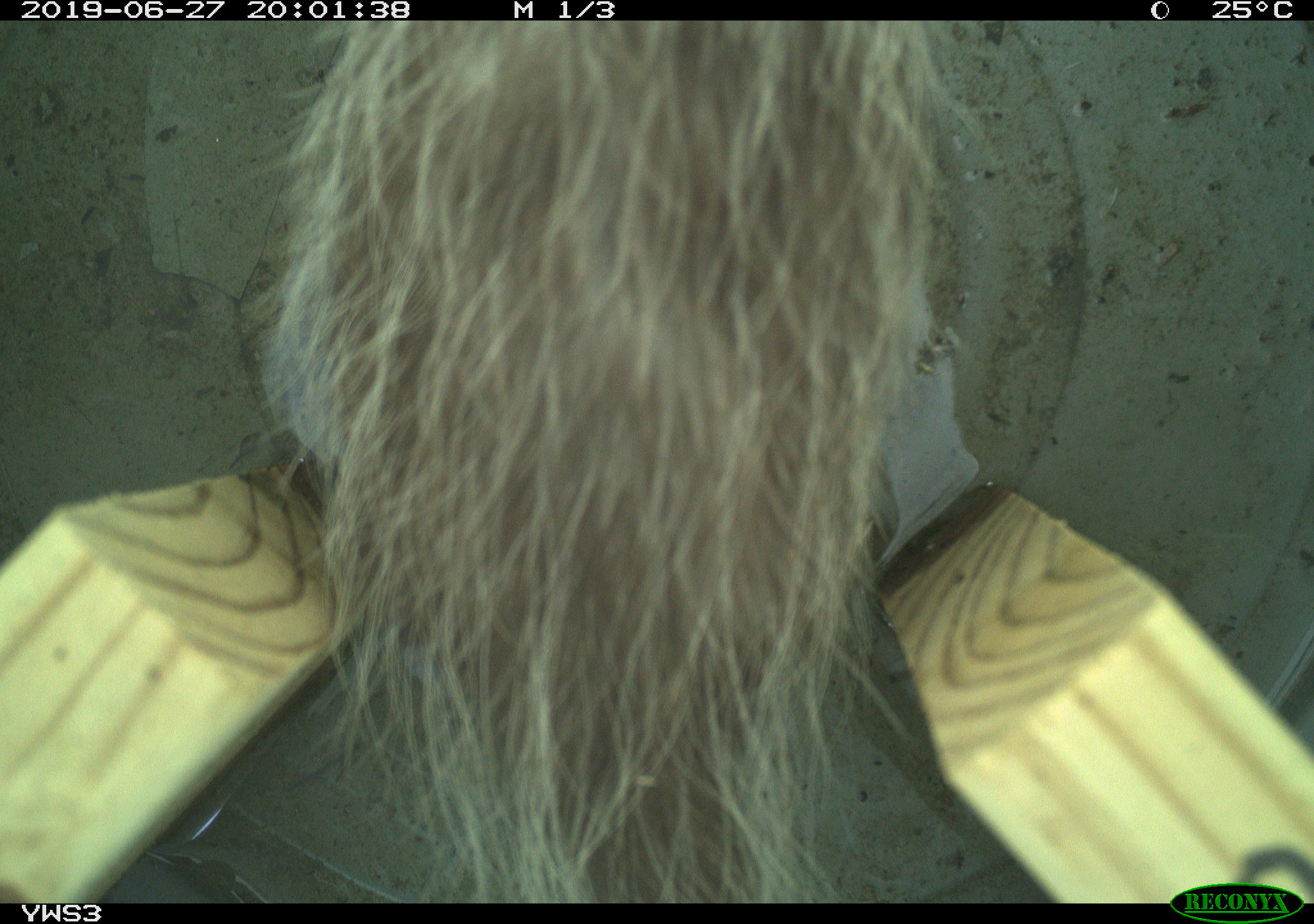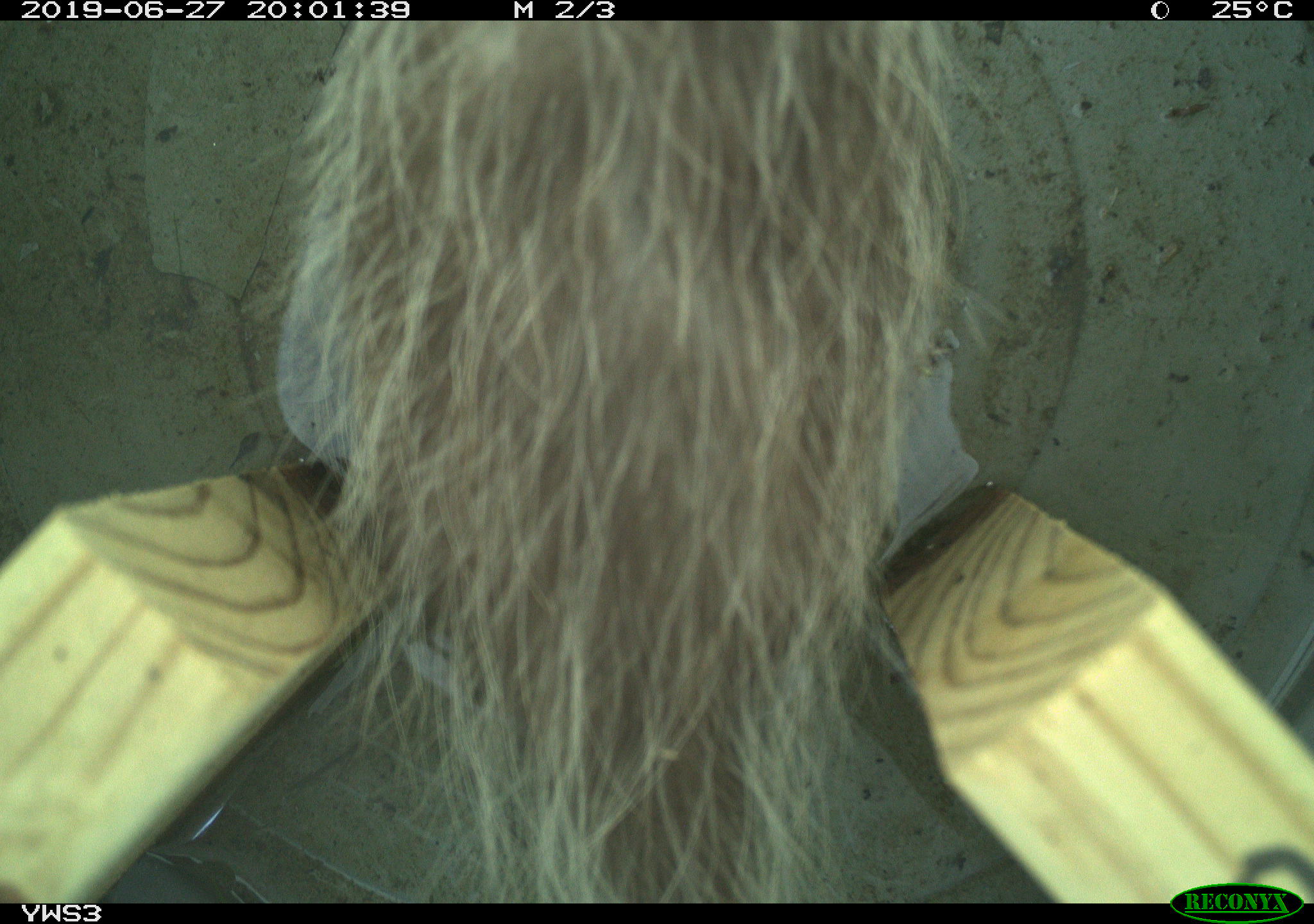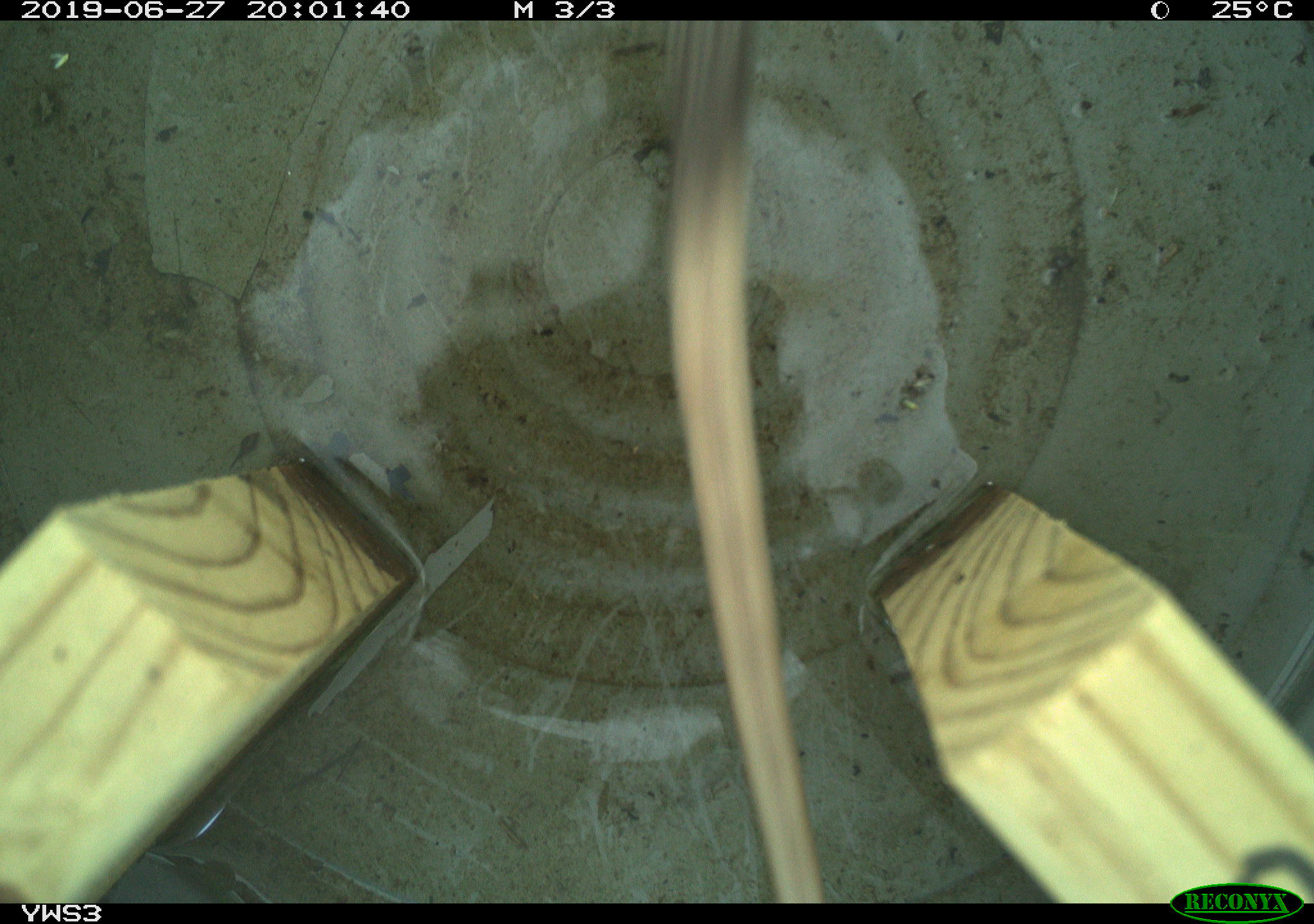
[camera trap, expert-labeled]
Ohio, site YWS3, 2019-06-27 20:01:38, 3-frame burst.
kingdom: Animalia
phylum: Chordata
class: Mammalia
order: Didelphimorphia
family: Didelphidae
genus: Didelphis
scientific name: Didelphis virginiana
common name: virginia opossum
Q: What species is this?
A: Virginia opossum (Didelphis virginiana).